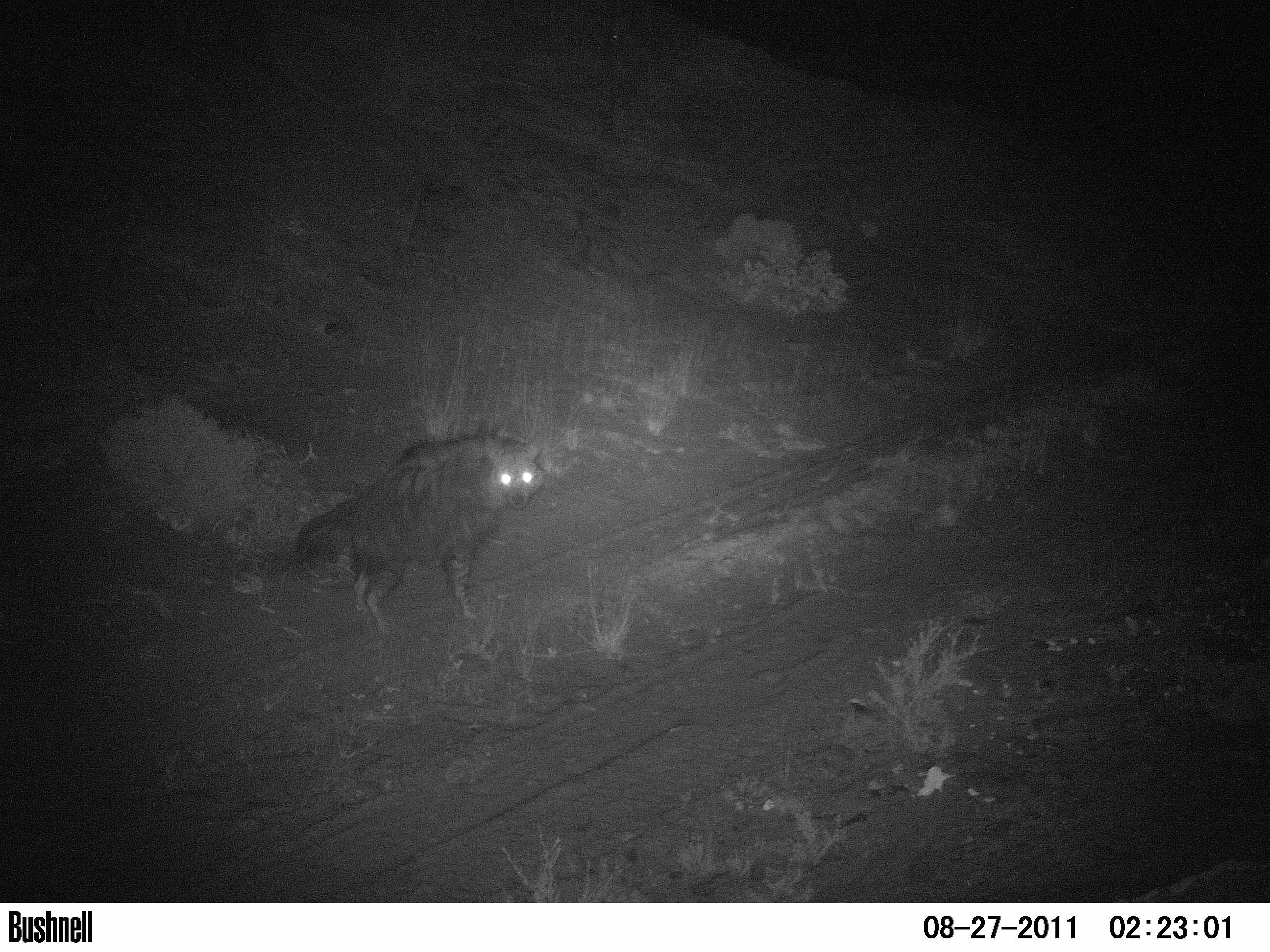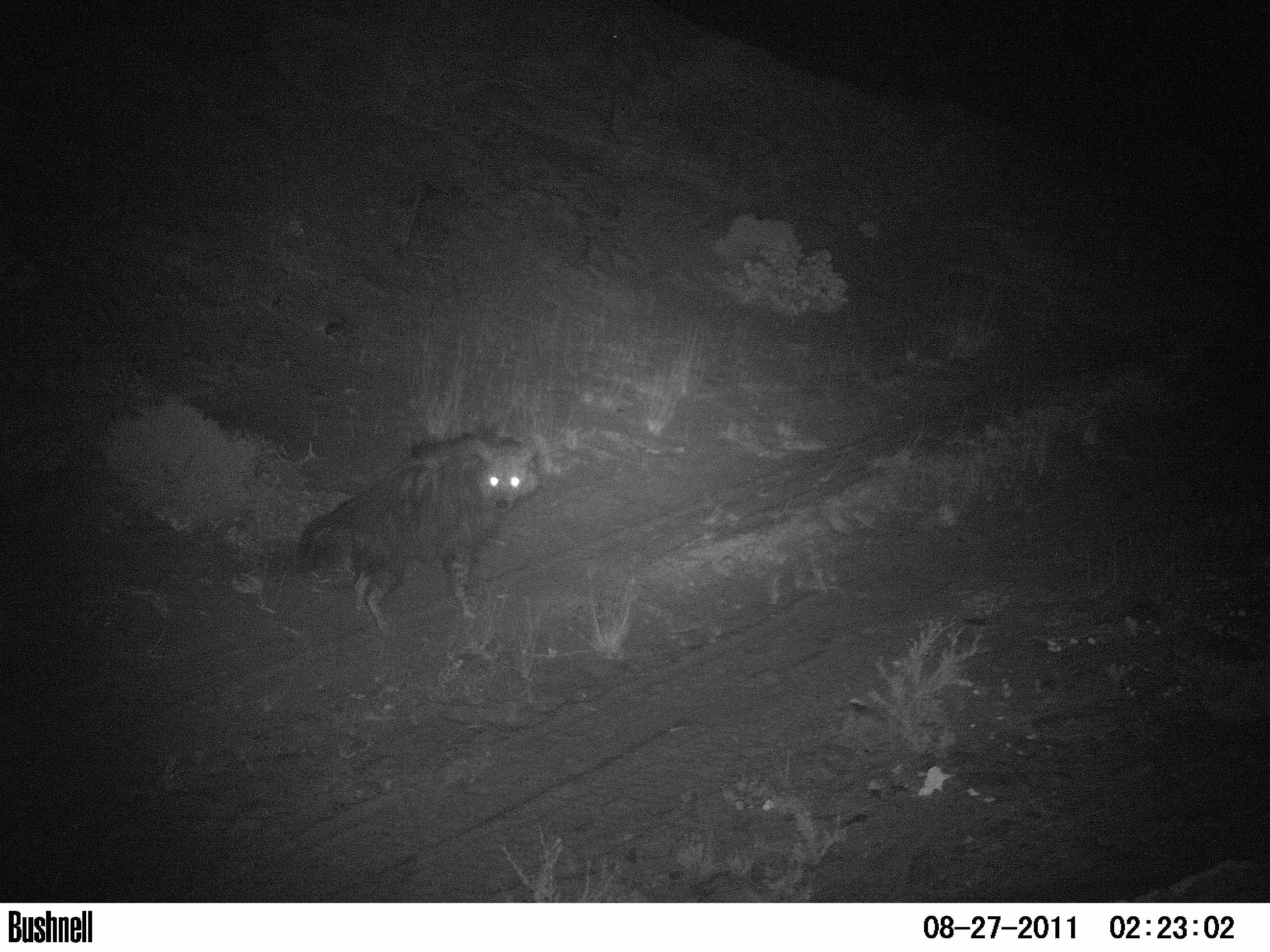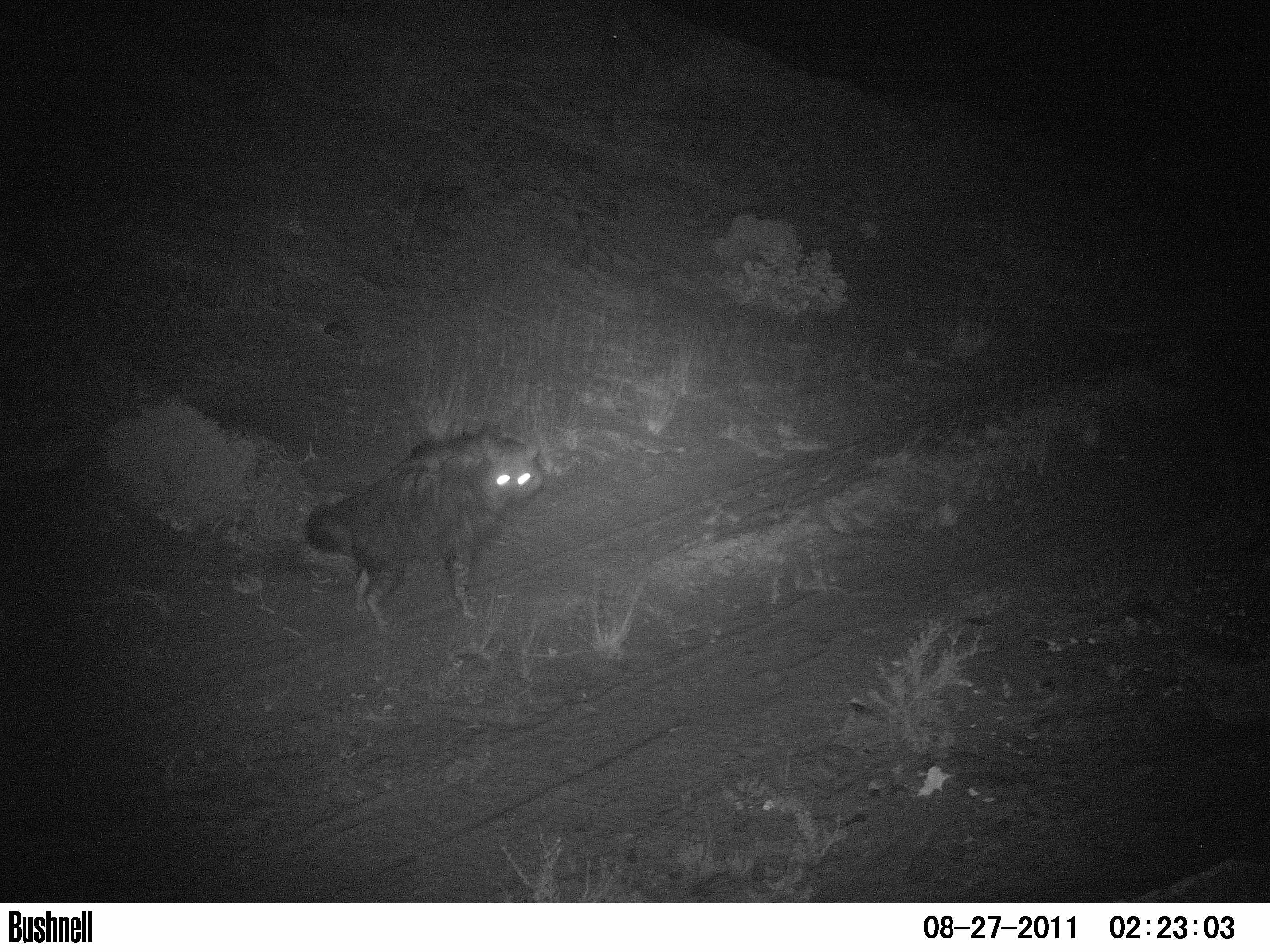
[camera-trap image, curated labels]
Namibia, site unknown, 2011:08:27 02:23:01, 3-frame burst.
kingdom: Animalia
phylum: Chordata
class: Mammalia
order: Carnivora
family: Hyaenidae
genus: Parahyaena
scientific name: Parahyaena brunnea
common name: brown hyena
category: hyaena brunnea